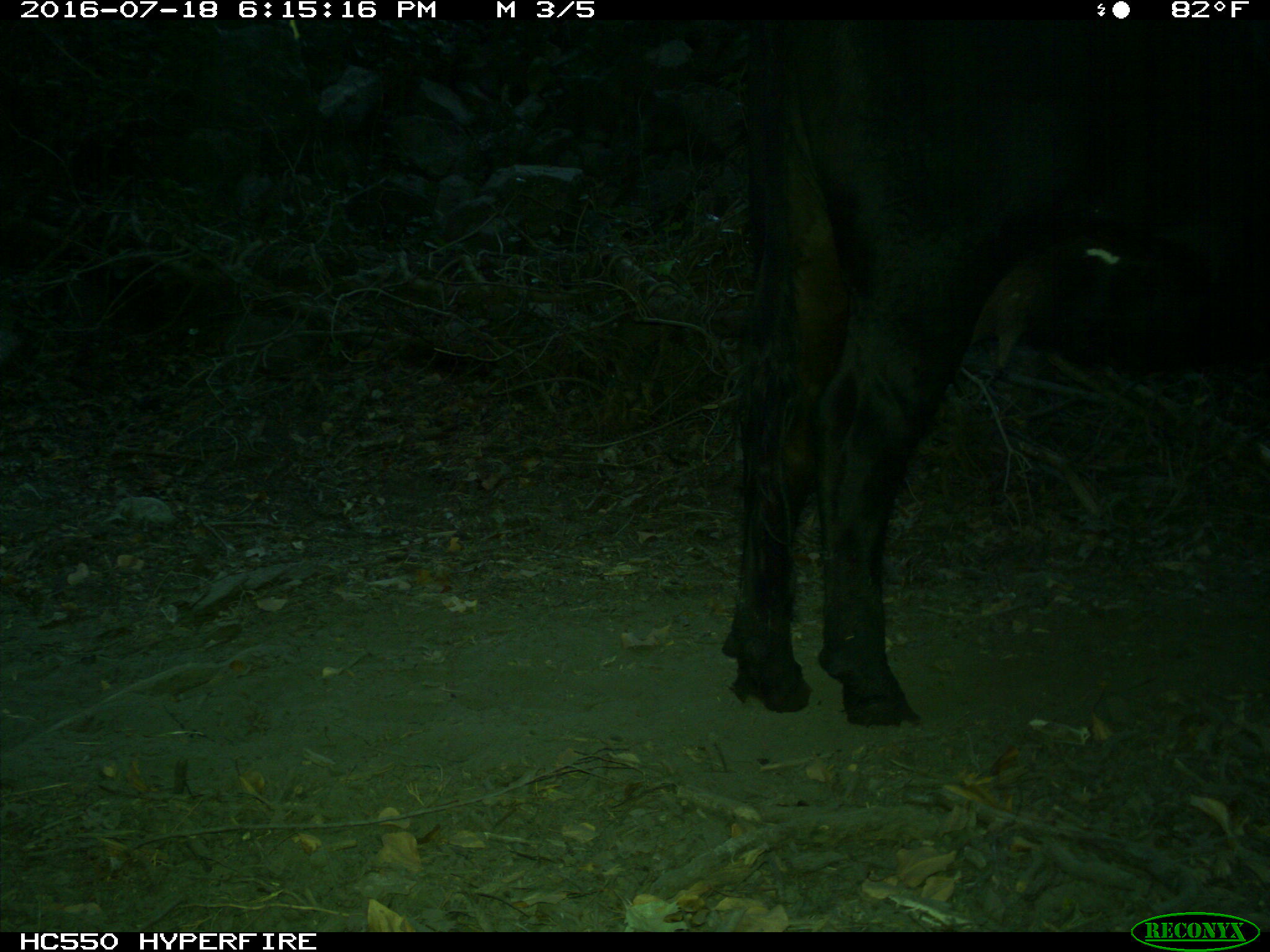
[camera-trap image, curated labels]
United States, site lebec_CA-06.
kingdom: Animalia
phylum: Chordata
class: Mammalia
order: Artiodactyla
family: Bovidae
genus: Bos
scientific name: Bos taurus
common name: domestic cow